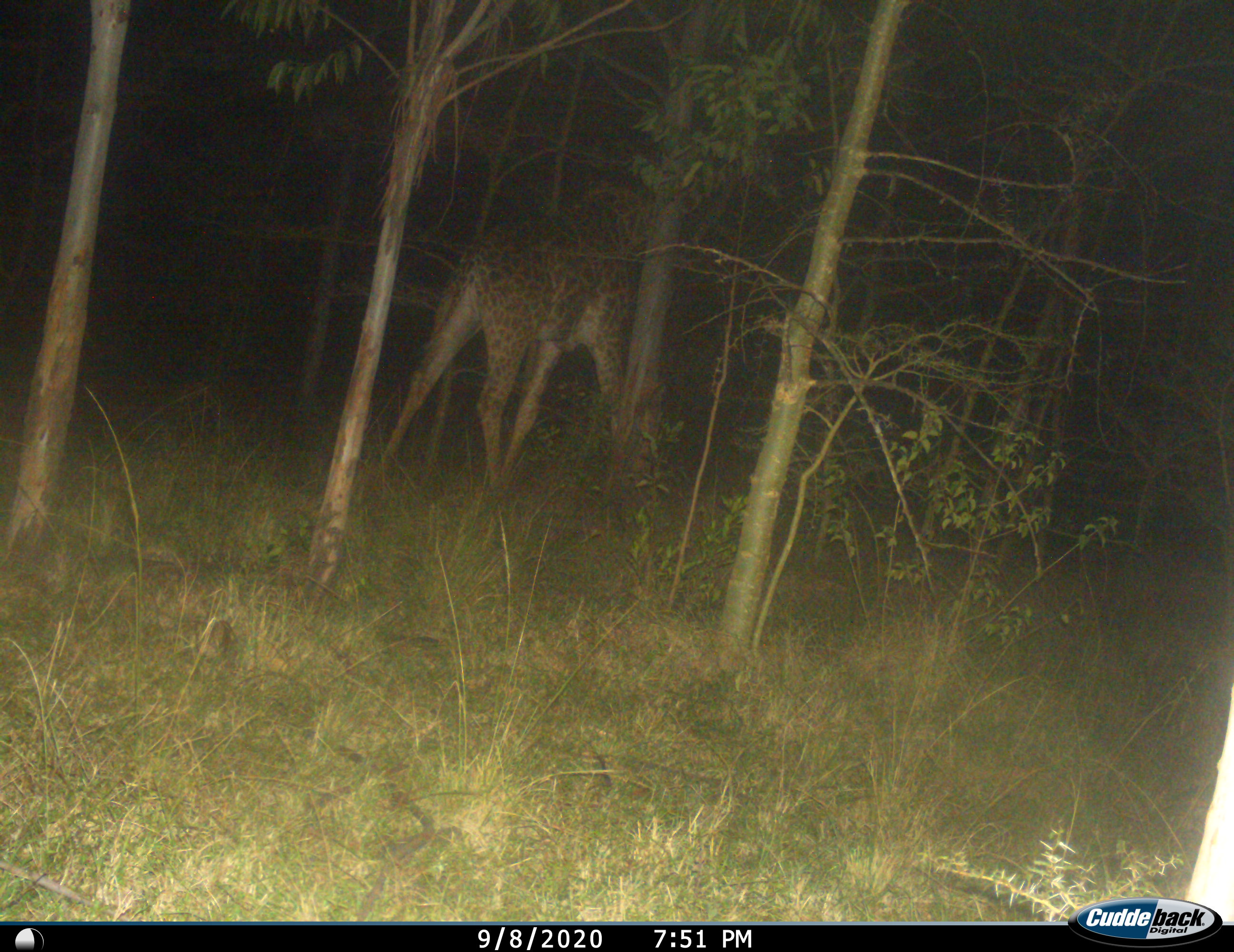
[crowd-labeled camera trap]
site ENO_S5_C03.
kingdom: Animalia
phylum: Chordata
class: Mammalia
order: Artiodactyla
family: Giraffidae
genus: Giraffa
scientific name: Giraffa camelopardalis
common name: giraffe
Giraffe (Giraffa camelopardalis), count 1. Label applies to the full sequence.